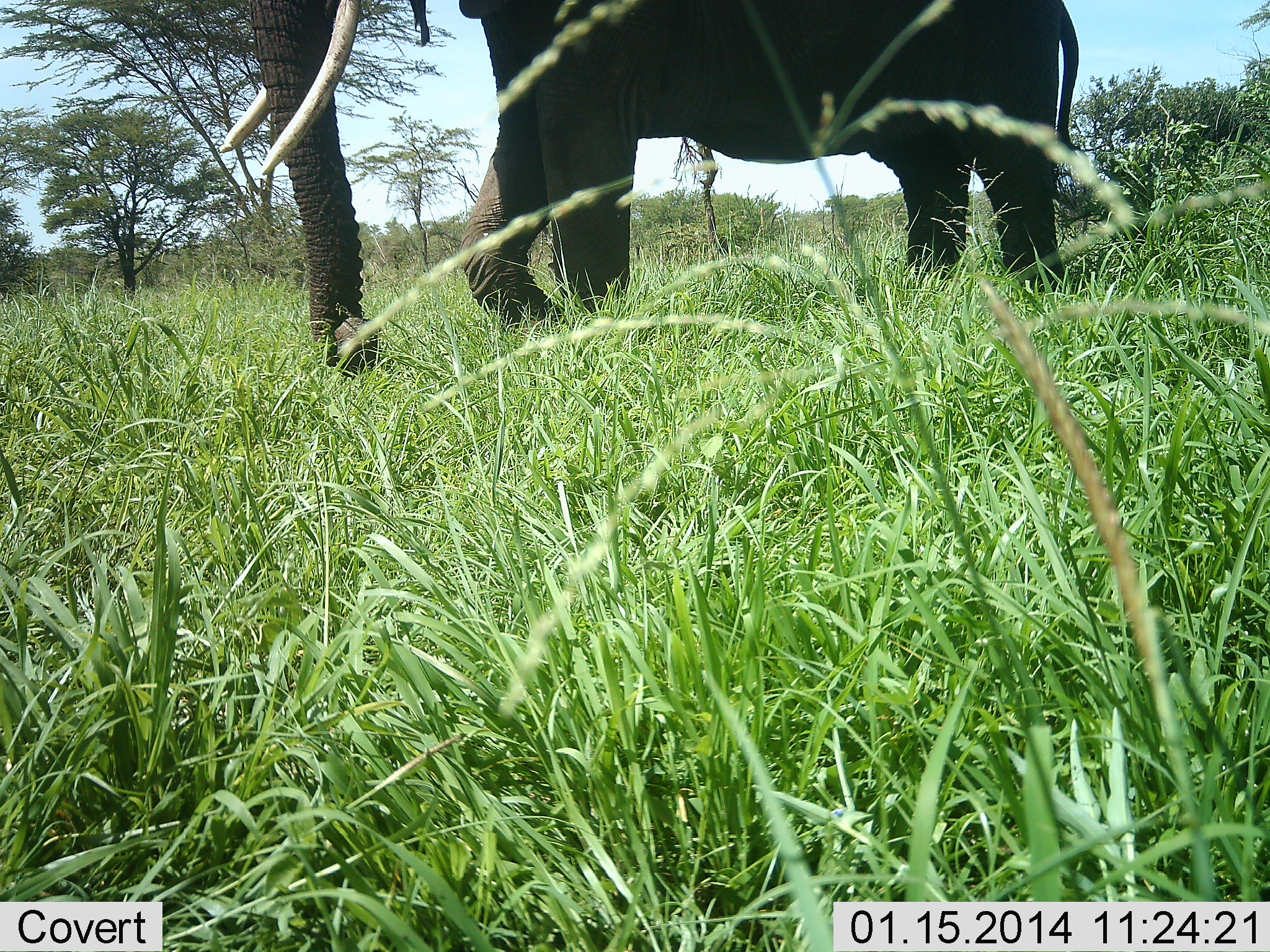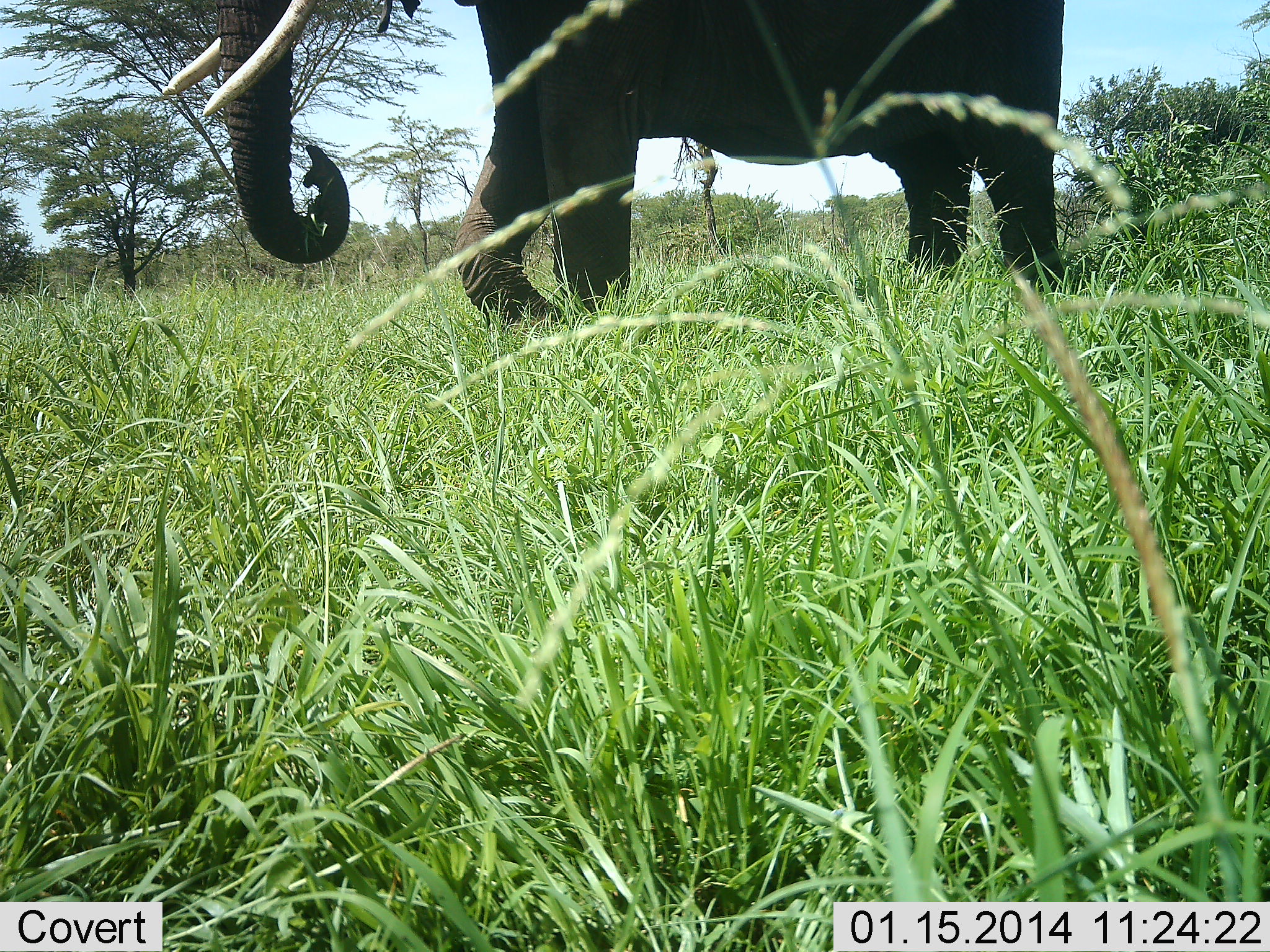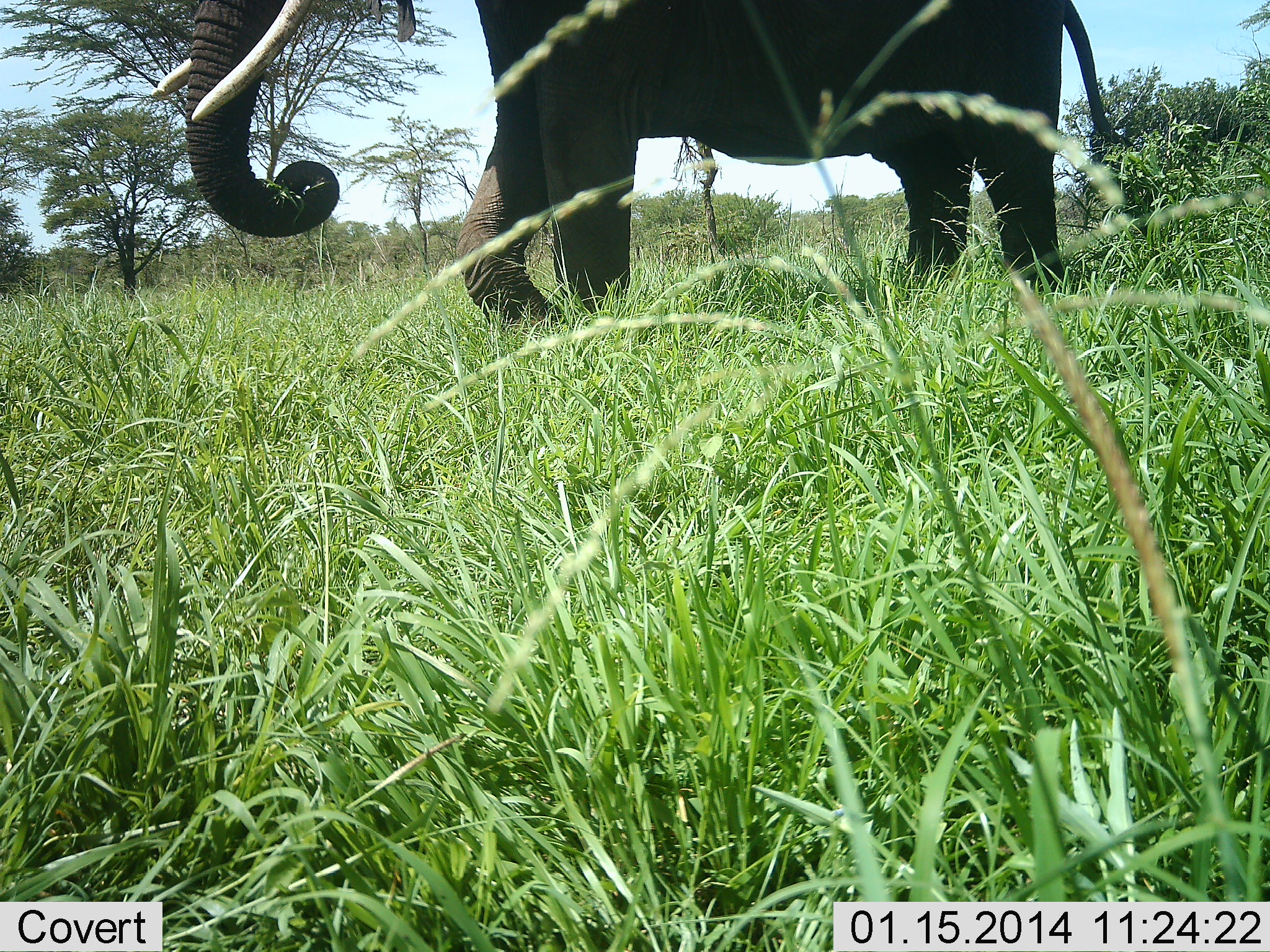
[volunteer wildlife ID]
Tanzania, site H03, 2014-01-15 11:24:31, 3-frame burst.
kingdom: Animalia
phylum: Chordata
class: Mammalia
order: Proboscidea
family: Elephantidae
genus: Loxodonta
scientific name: Loxodonta africana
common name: african bush elephant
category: elephant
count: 1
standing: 60%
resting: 0%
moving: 0%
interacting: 0%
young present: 0%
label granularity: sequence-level